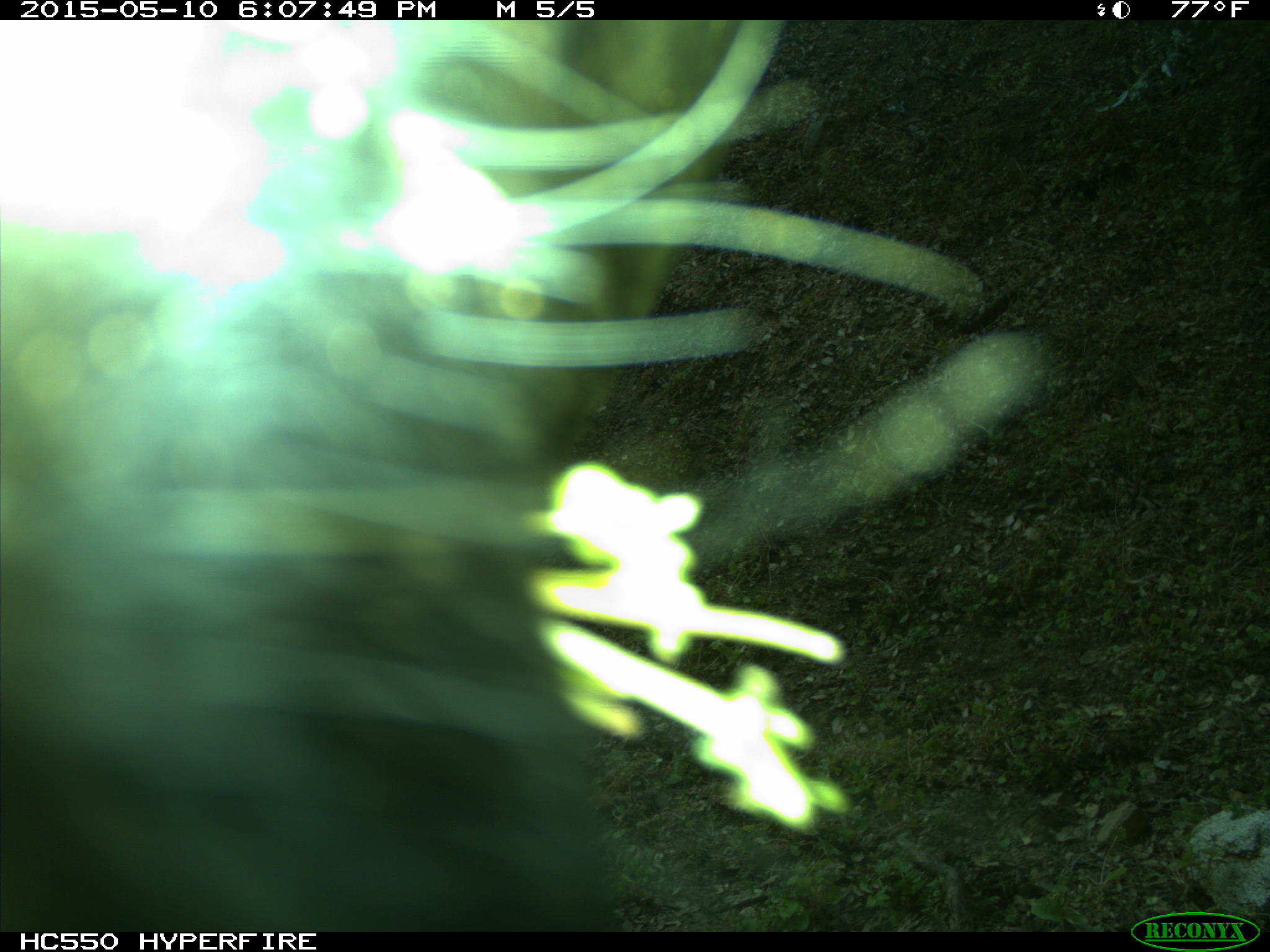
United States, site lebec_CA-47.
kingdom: Animalia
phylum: Chordata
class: Mammalia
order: Artiodactyla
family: Bovidae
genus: Bos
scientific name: Bos taurus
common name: domestic cow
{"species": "Bos taurus (domestic cow)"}